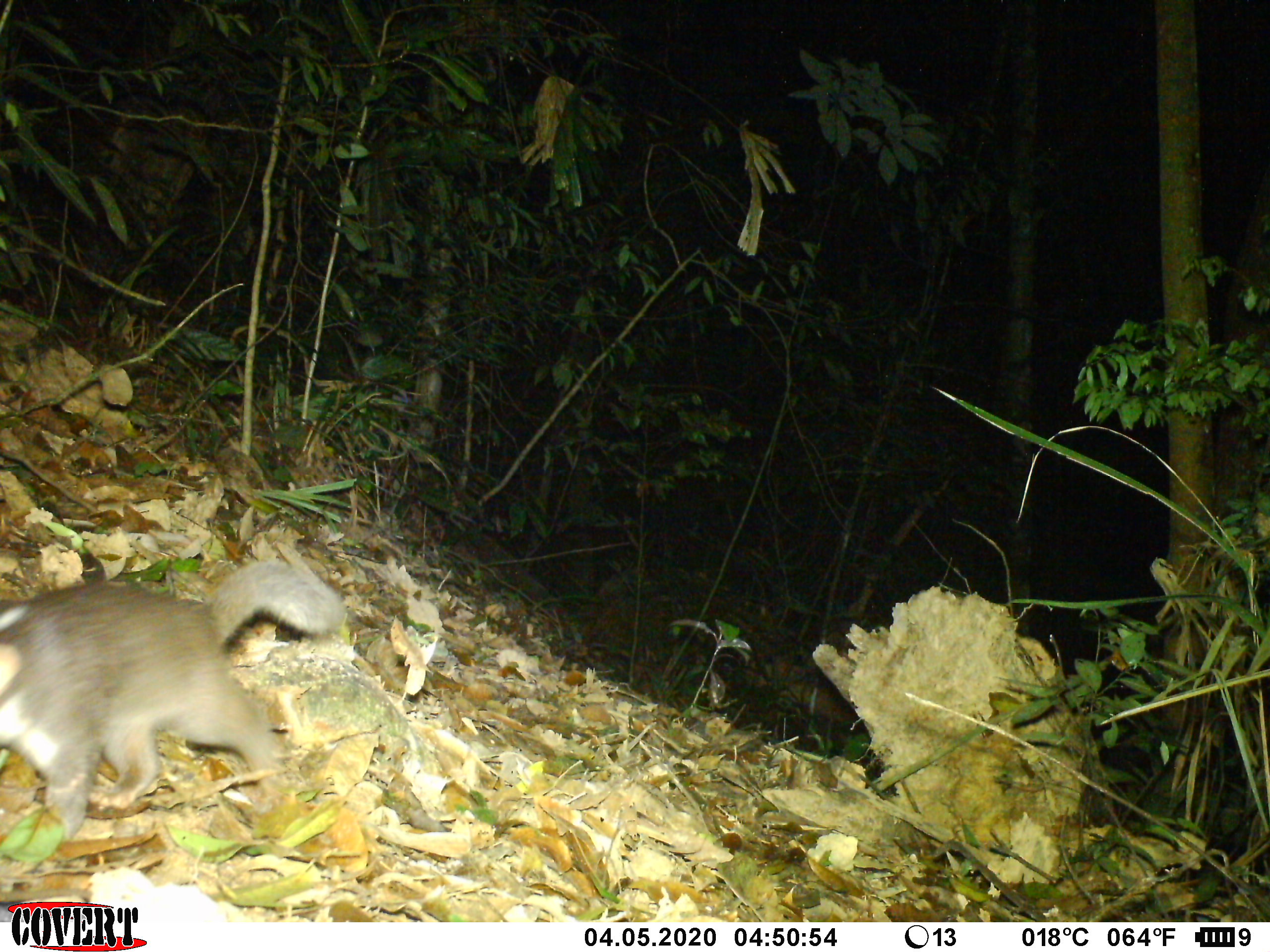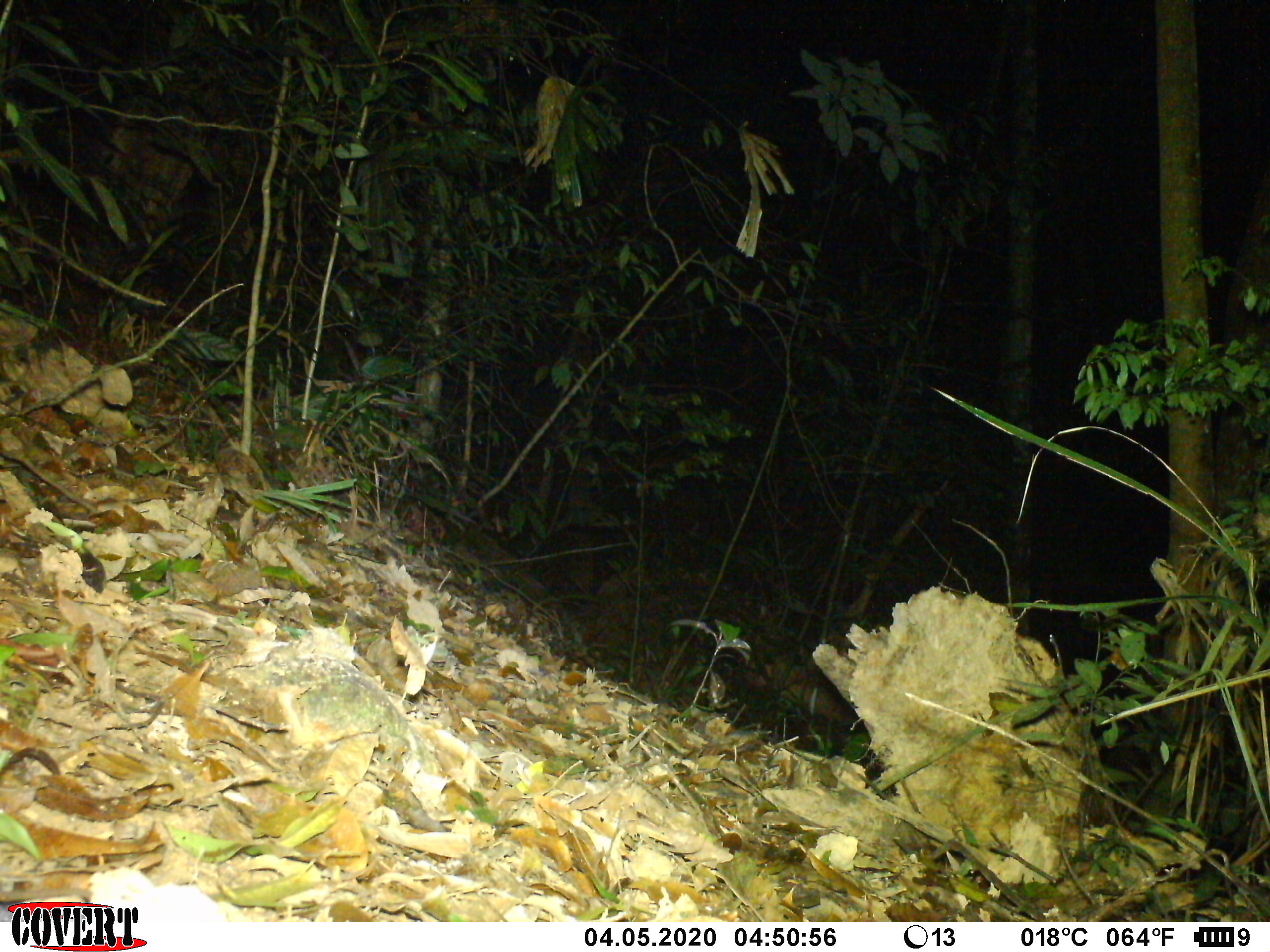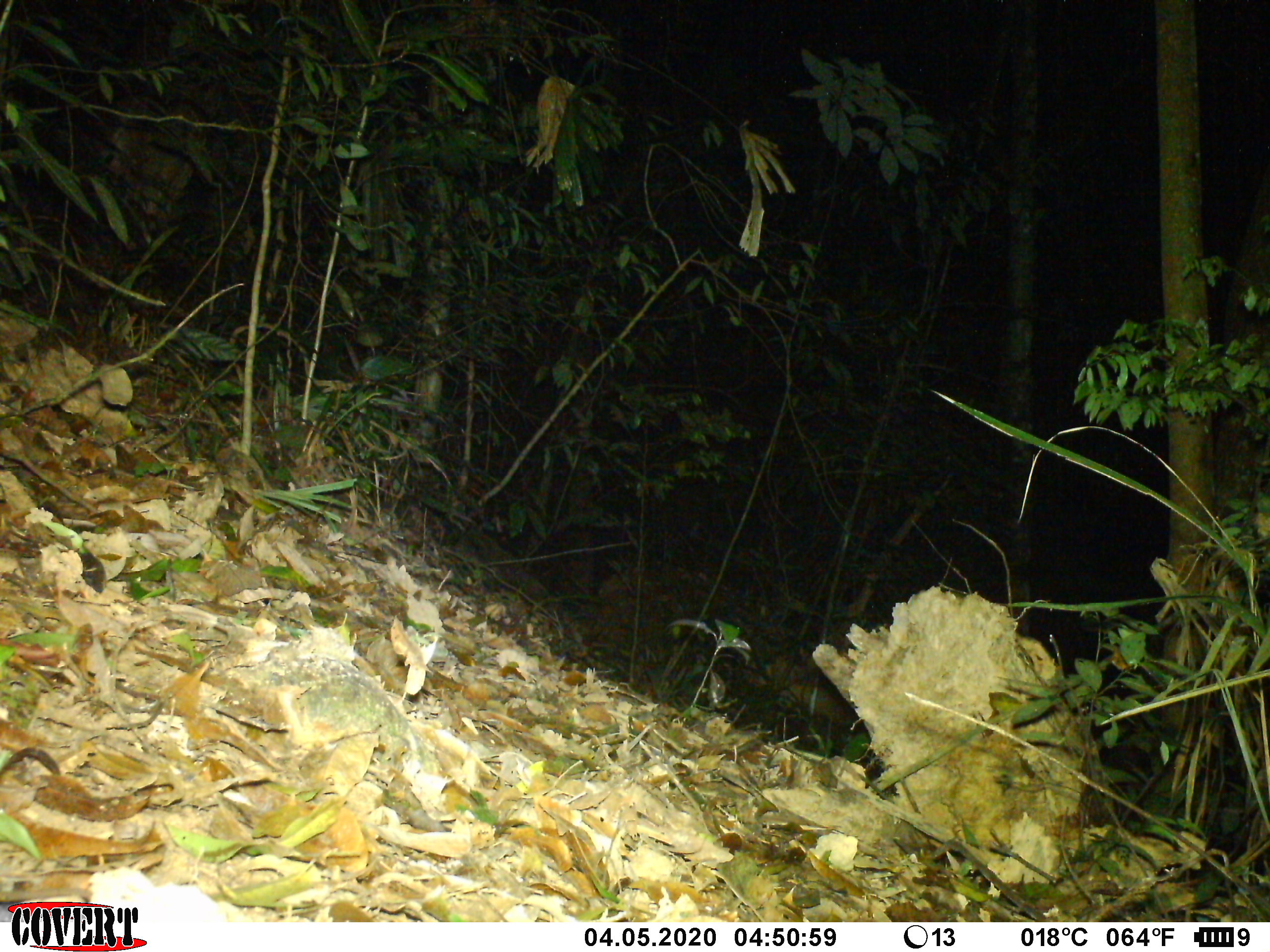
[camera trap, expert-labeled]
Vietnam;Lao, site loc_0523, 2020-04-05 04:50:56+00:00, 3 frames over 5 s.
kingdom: Animalia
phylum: Chordata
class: Mammalia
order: Carnivora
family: Mustelidae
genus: Melogale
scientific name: Melogale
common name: ferret badger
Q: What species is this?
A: Ferret badger (Melogale).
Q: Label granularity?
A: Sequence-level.